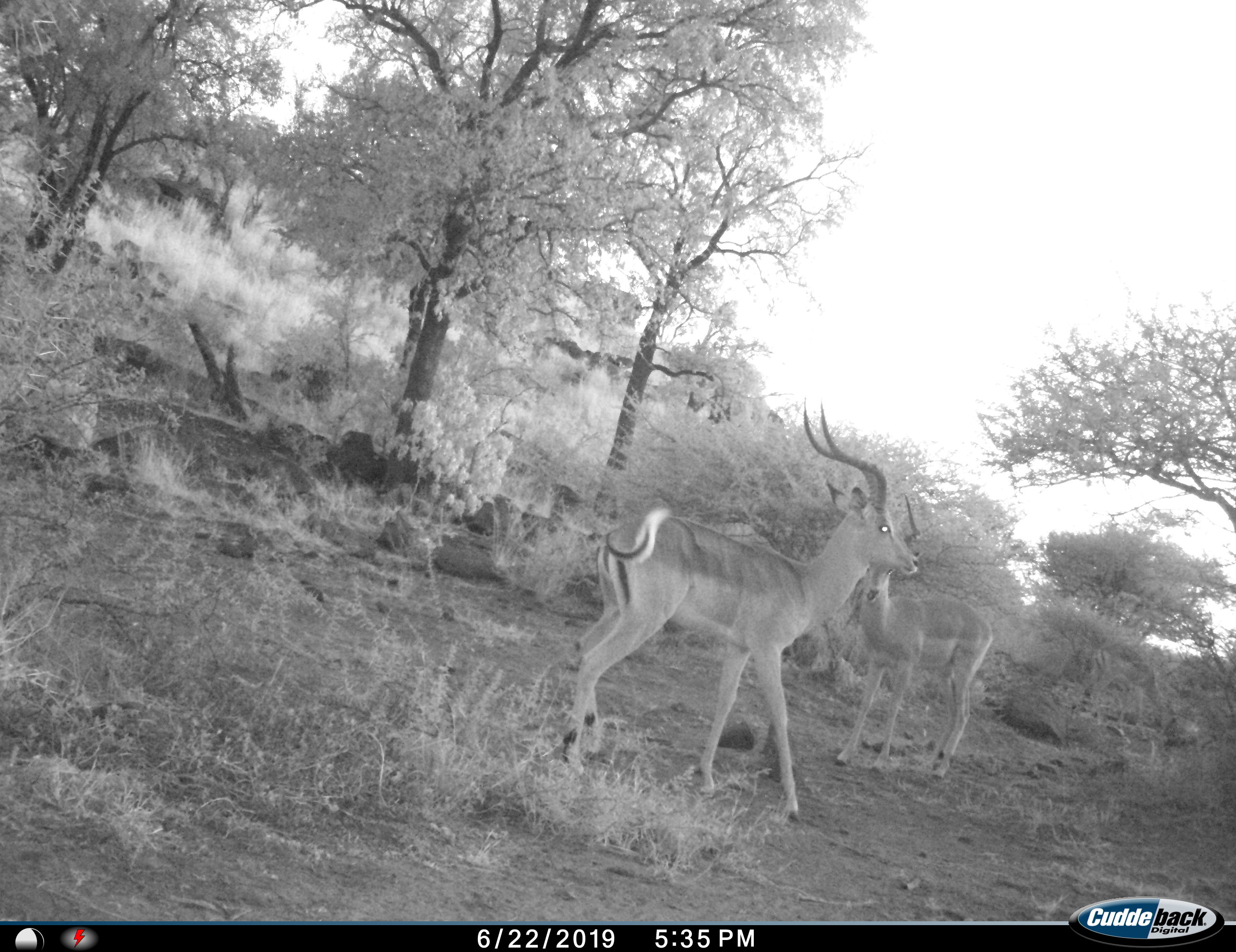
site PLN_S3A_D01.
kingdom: Animalia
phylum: Chordata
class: Mammalia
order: Artiodactyla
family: Bovidae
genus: Aepyceros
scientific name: Aepyceros melampus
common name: impala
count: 2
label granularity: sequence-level